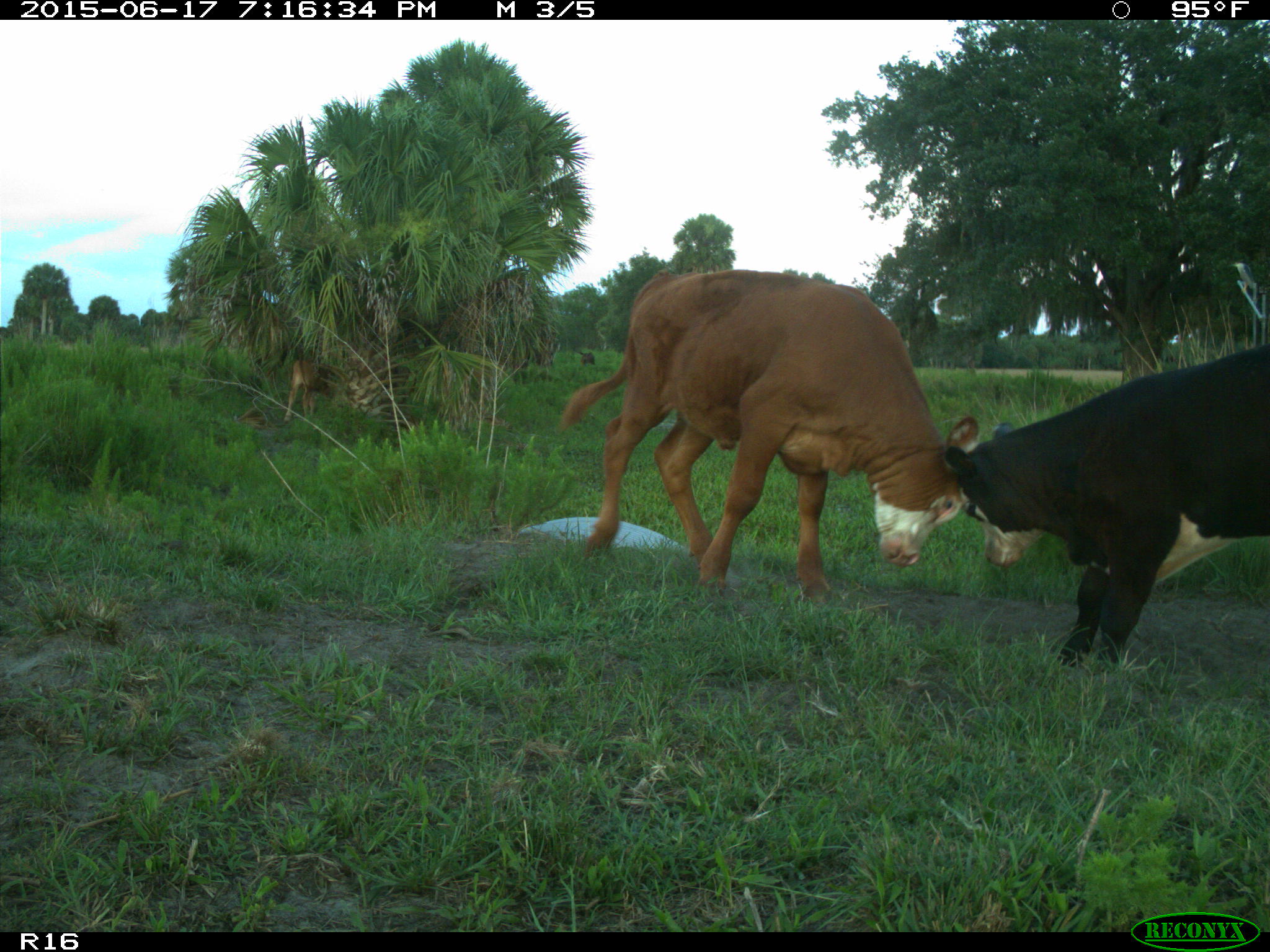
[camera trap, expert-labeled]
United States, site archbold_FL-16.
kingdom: Animalia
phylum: Chordata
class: Mammalia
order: Artiodactyla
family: Bovidae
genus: Bos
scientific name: Bos taurus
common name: domestic cow